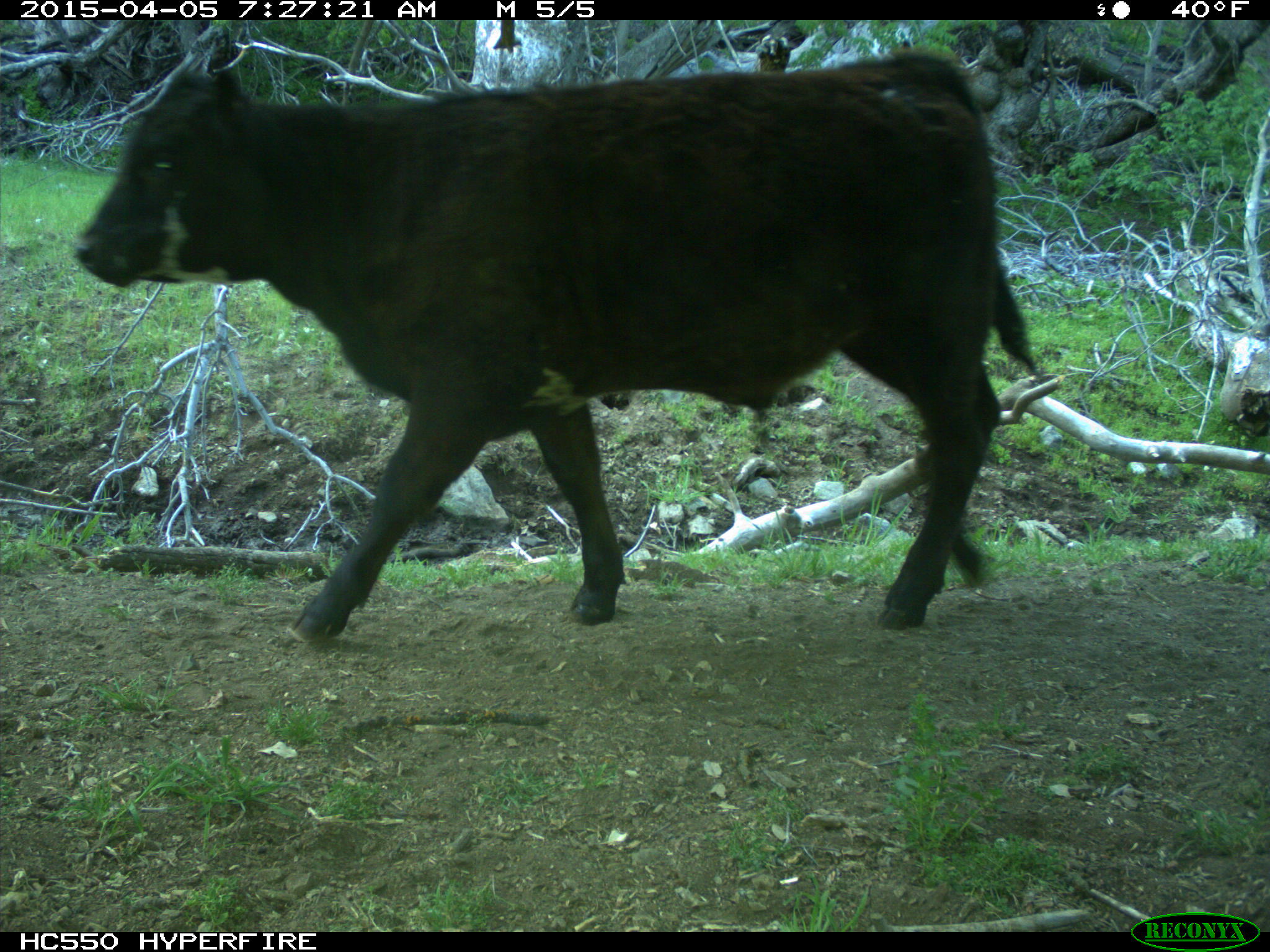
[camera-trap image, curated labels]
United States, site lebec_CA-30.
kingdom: Animalia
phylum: Chordata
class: Mammalia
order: Artiodactyla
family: Bovidae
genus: Bos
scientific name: Bos taurus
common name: domestic cow